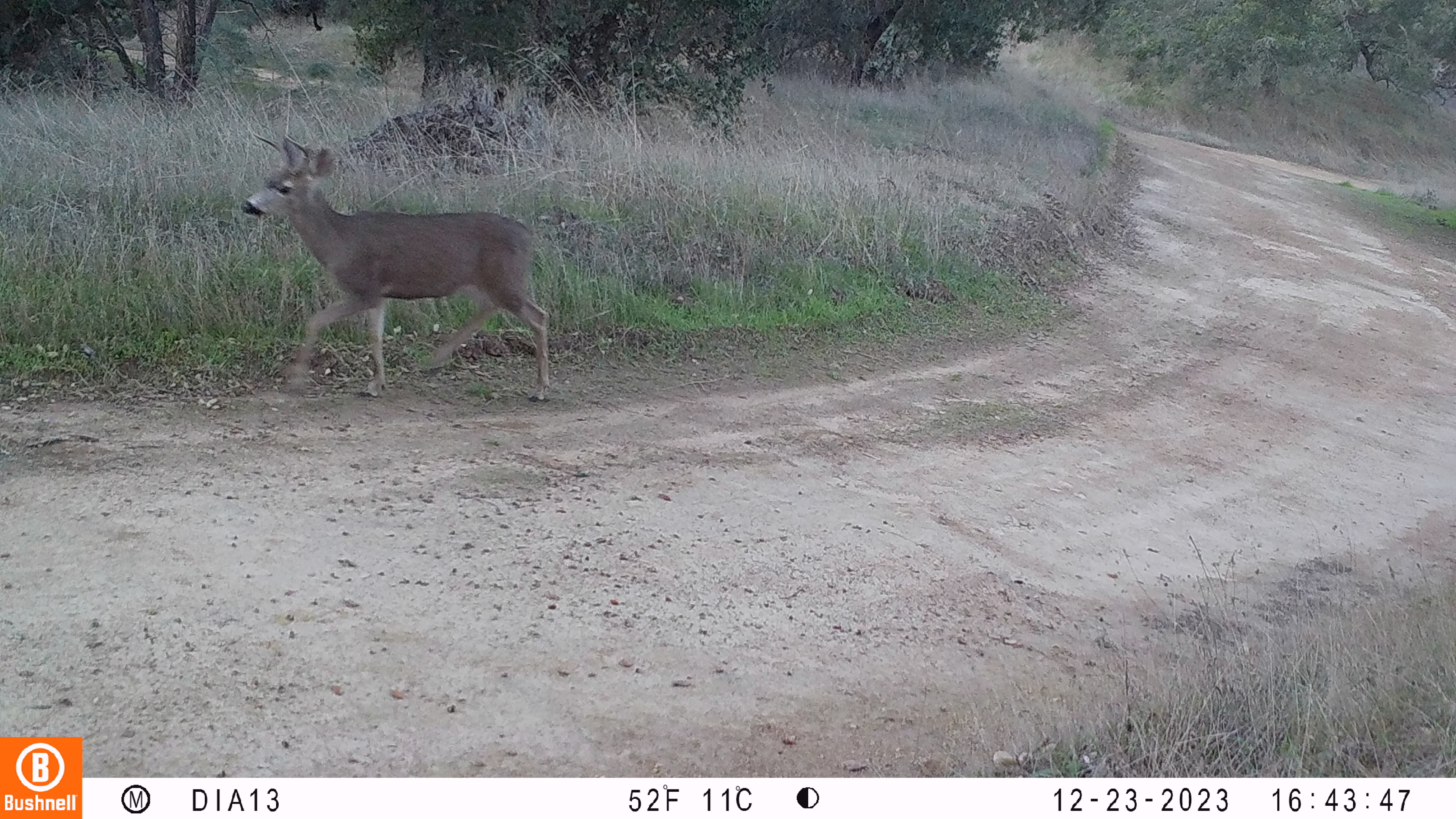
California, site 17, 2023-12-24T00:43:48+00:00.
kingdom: Animalia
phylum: Chordata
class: Mammalia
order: Artiodactyla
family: Cervidae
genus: Odocoileus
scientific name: Odocoileus hemionus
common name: mule deer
Mule deer (Odocoileus hemionus).